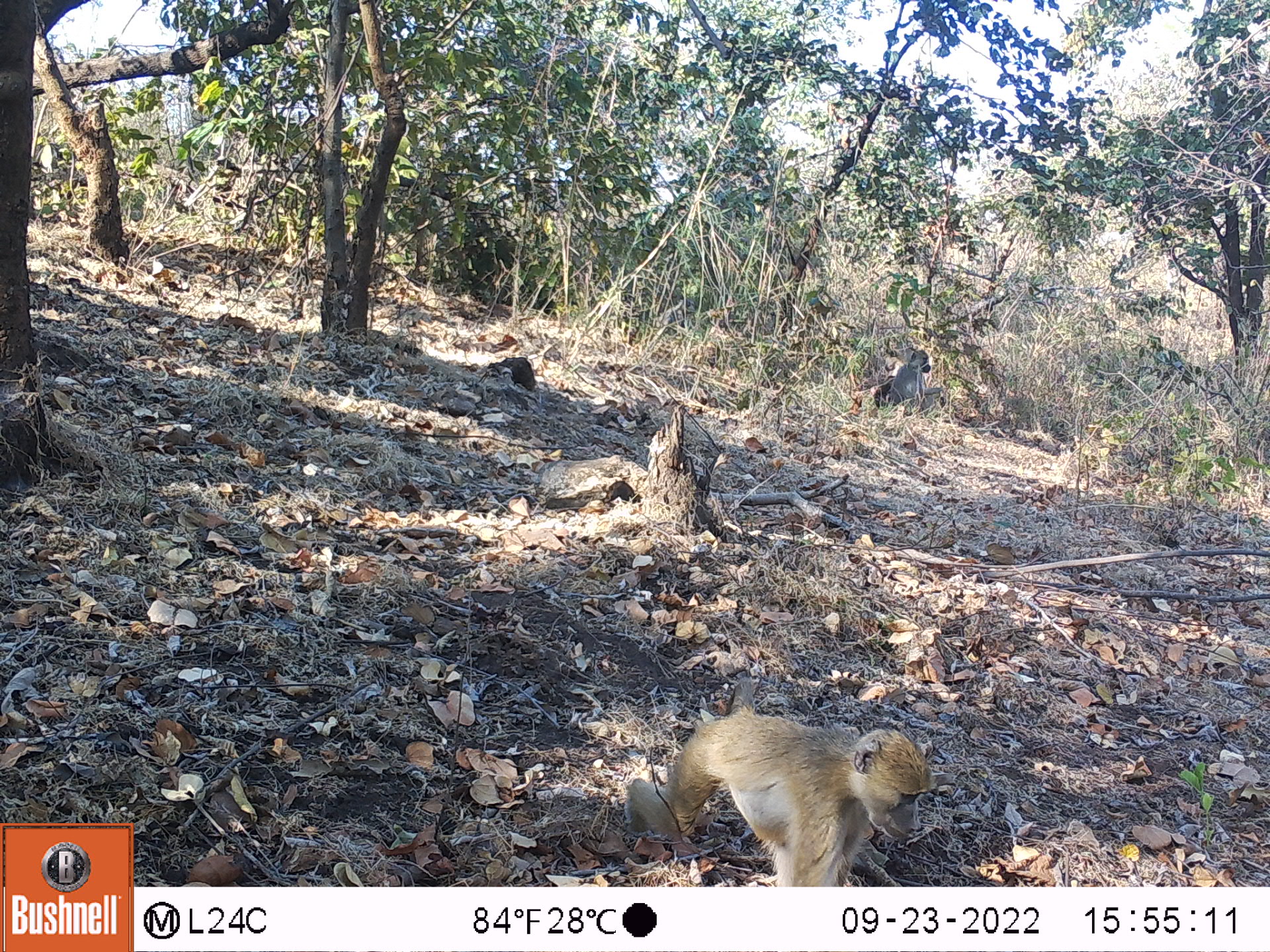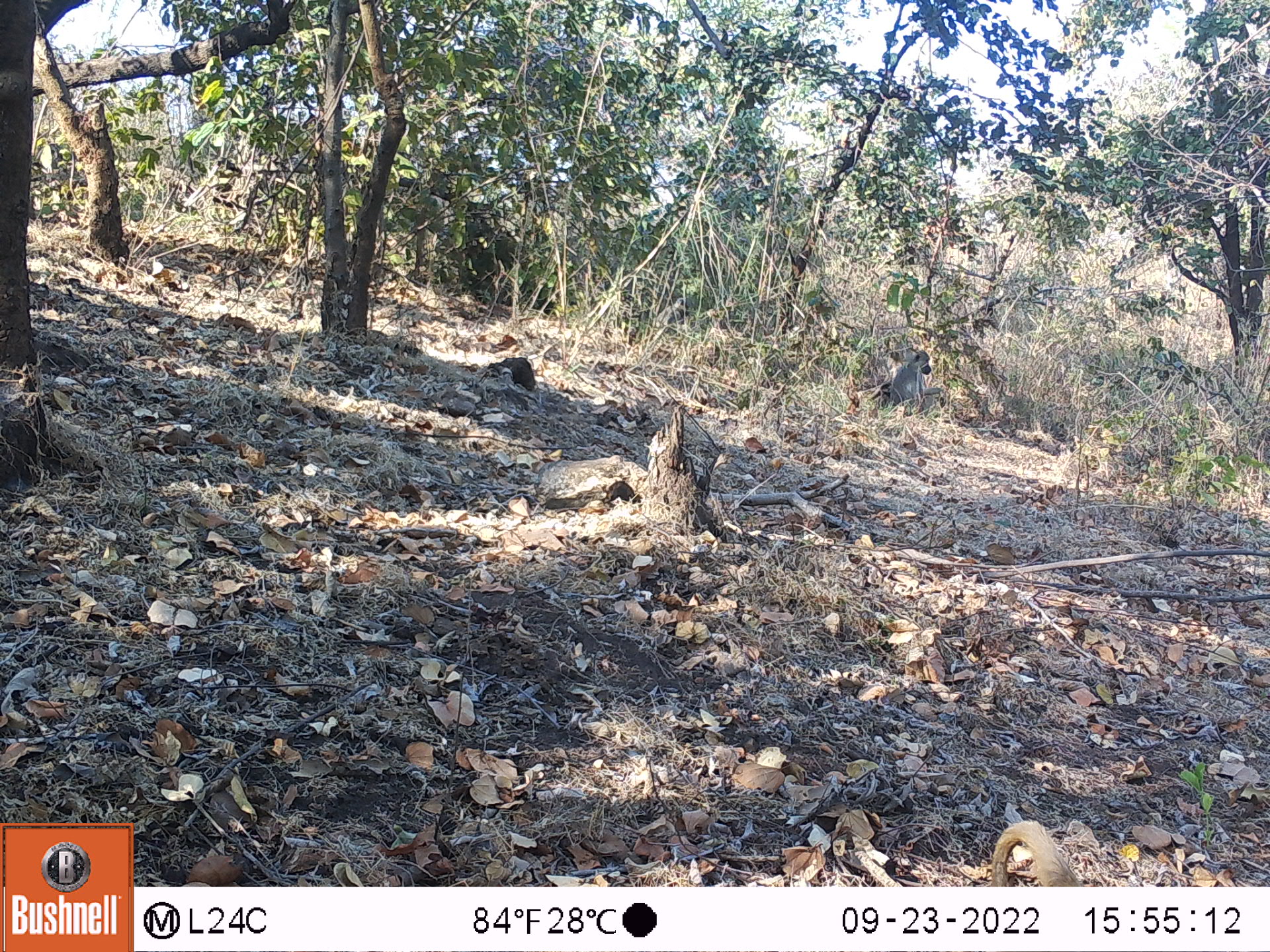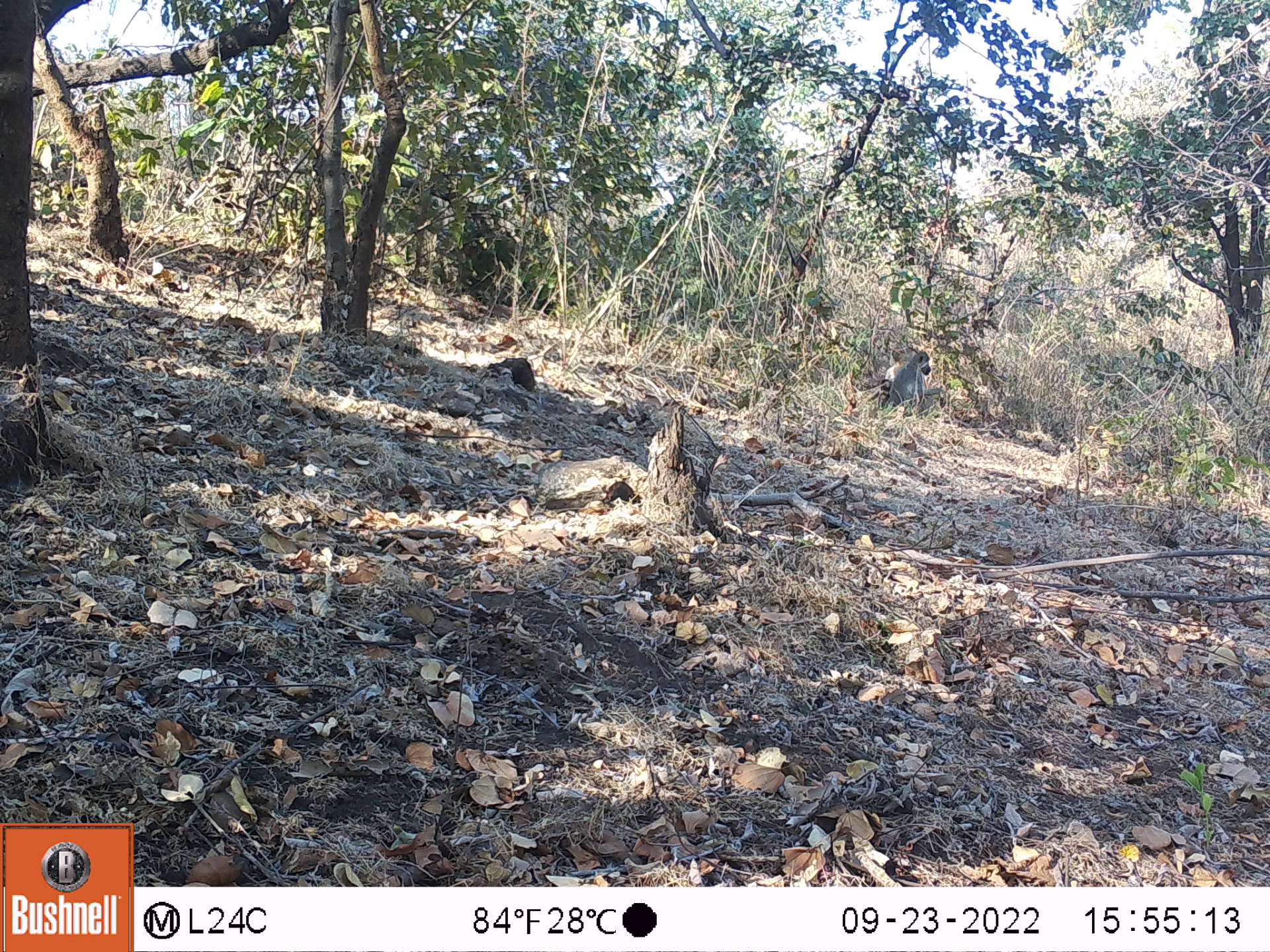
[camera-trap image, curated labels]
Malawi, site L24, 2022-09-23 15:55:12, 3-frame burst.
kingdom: Animalia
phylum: Chordata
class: Mammalia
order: Primates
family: Cercopithecidae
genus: Papio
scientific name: Papio cynocephalus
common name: yellow baboon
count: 2